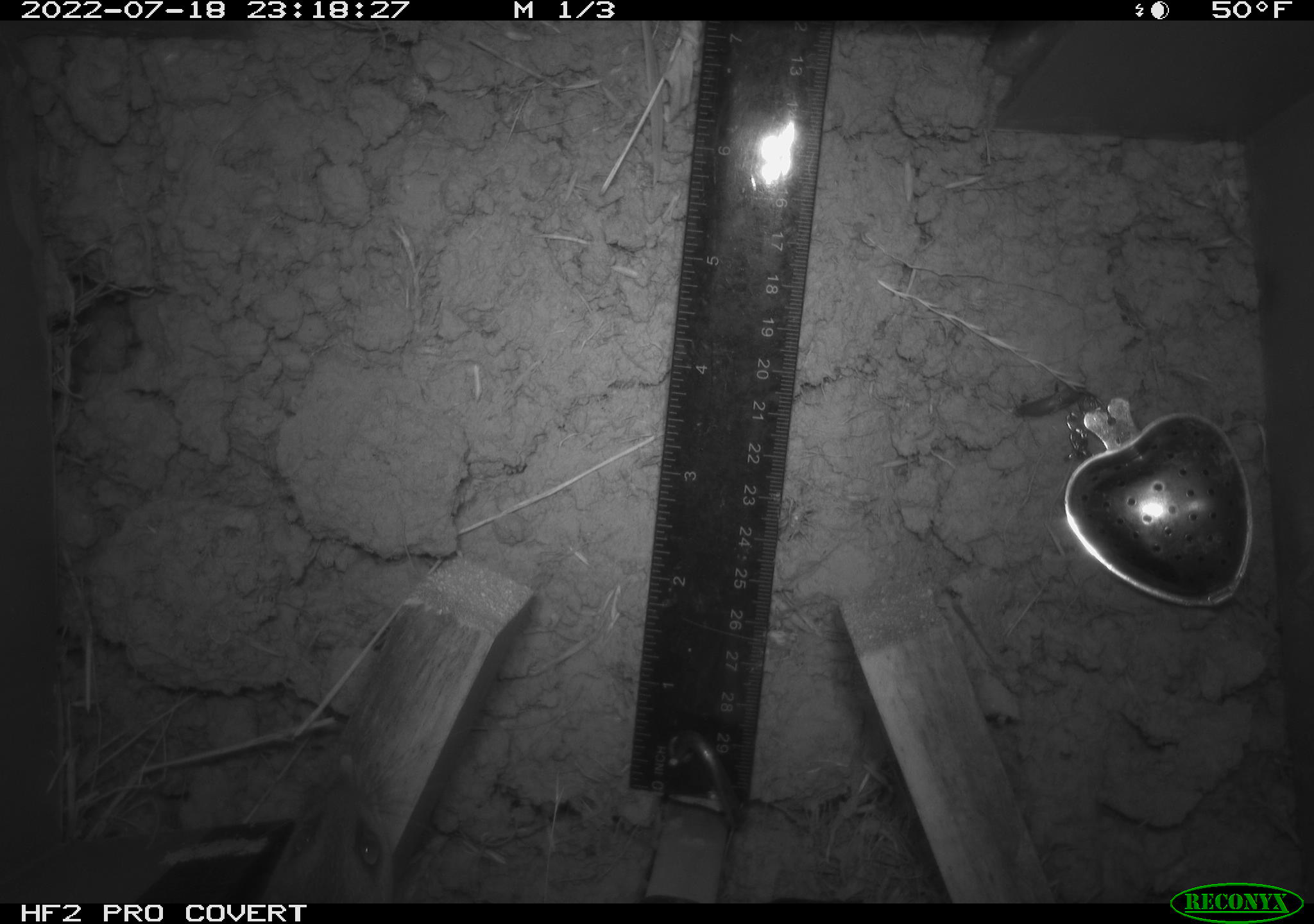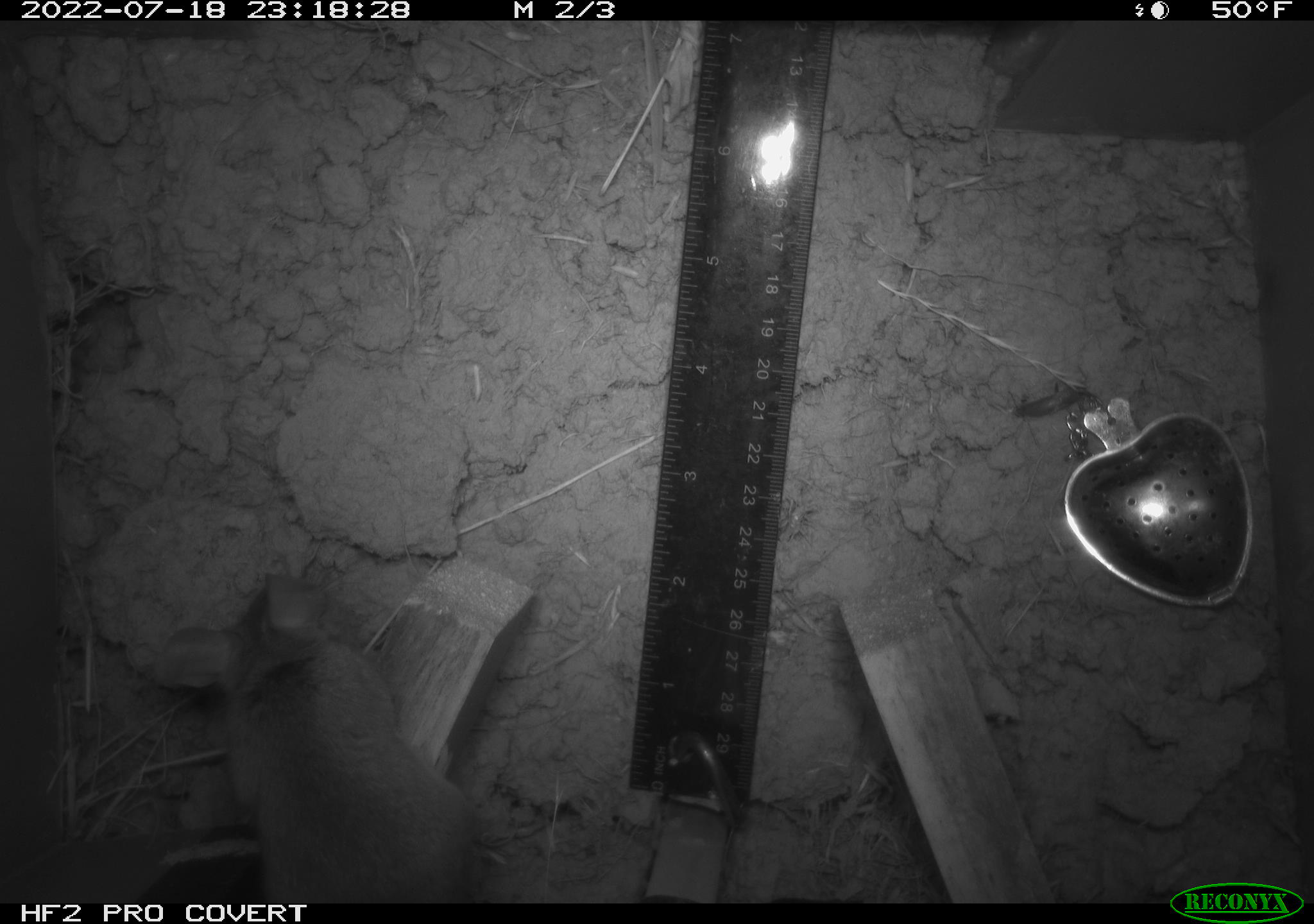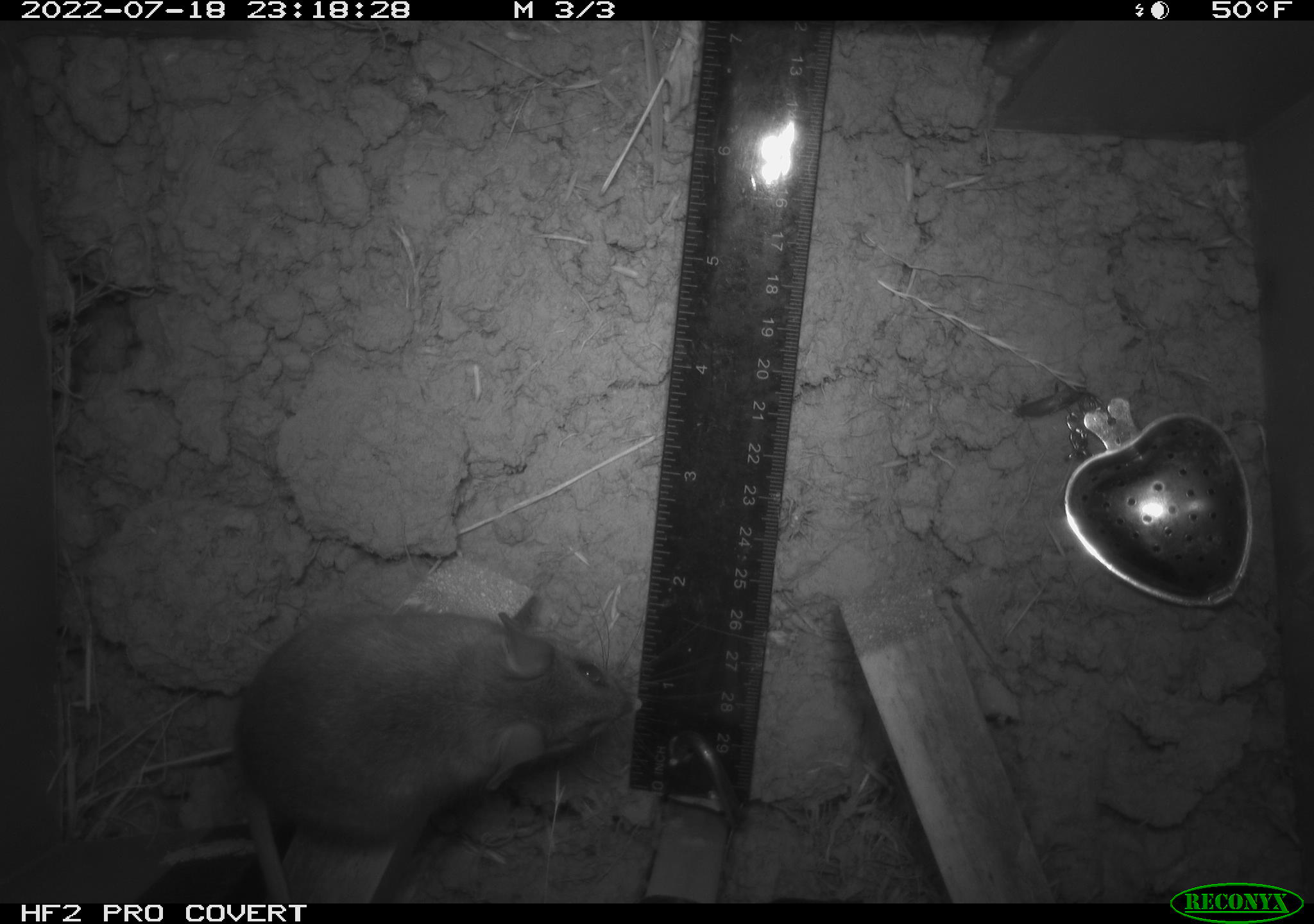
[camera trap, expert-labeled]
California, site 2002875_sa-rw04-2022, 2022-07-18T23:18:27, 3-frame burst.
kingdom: Animalia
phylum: Chordata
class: Mammalia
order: Rodentia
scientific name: Rodentia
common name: mouse species